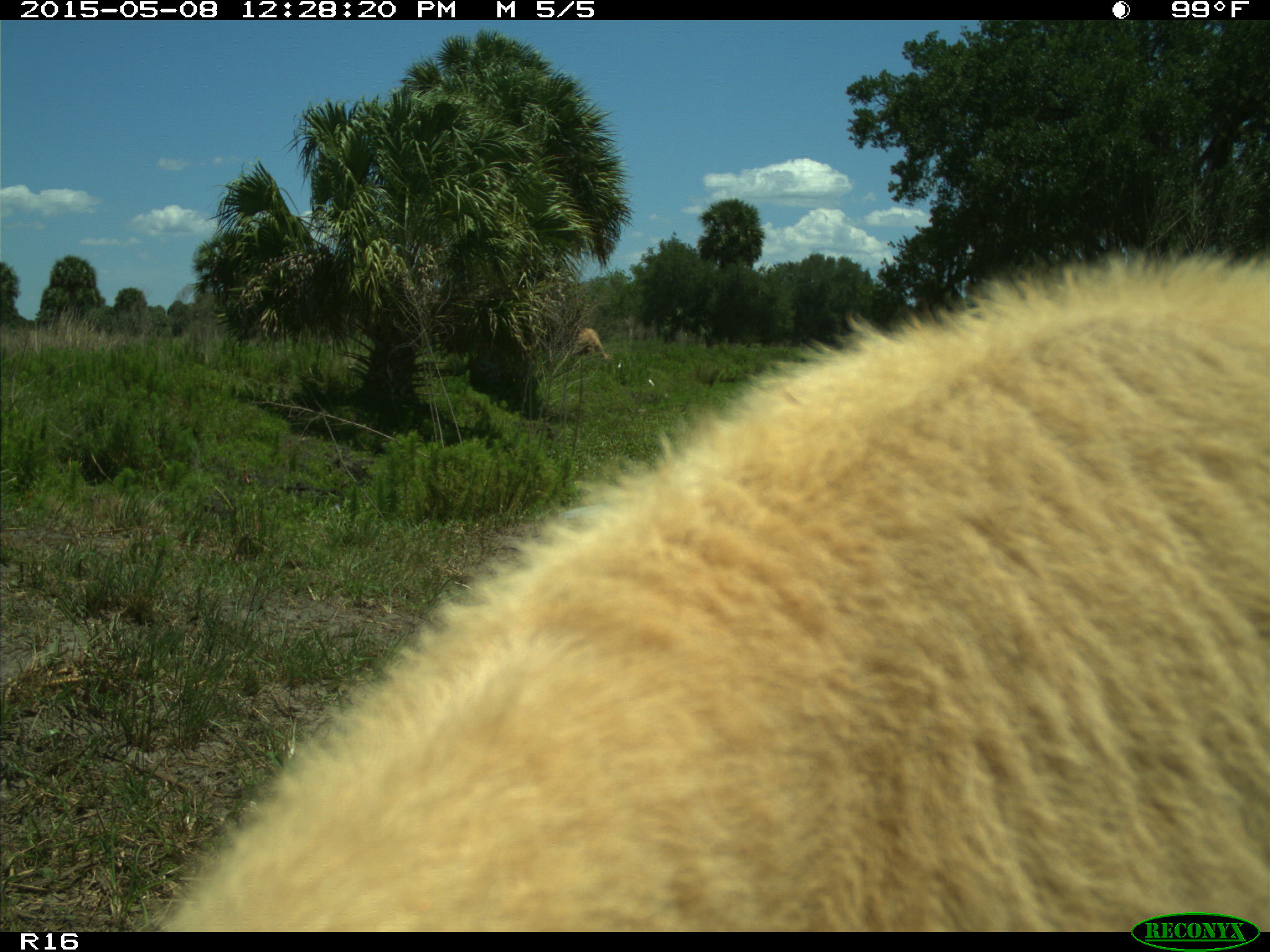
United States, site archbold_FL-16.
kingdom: Animalia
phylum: Chordata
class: Mammalia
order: Artiodactyla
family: Bovidae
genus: Bos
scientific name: Bos taurus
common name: domestic cow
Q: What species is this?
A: Bos taurus (domestic cow).